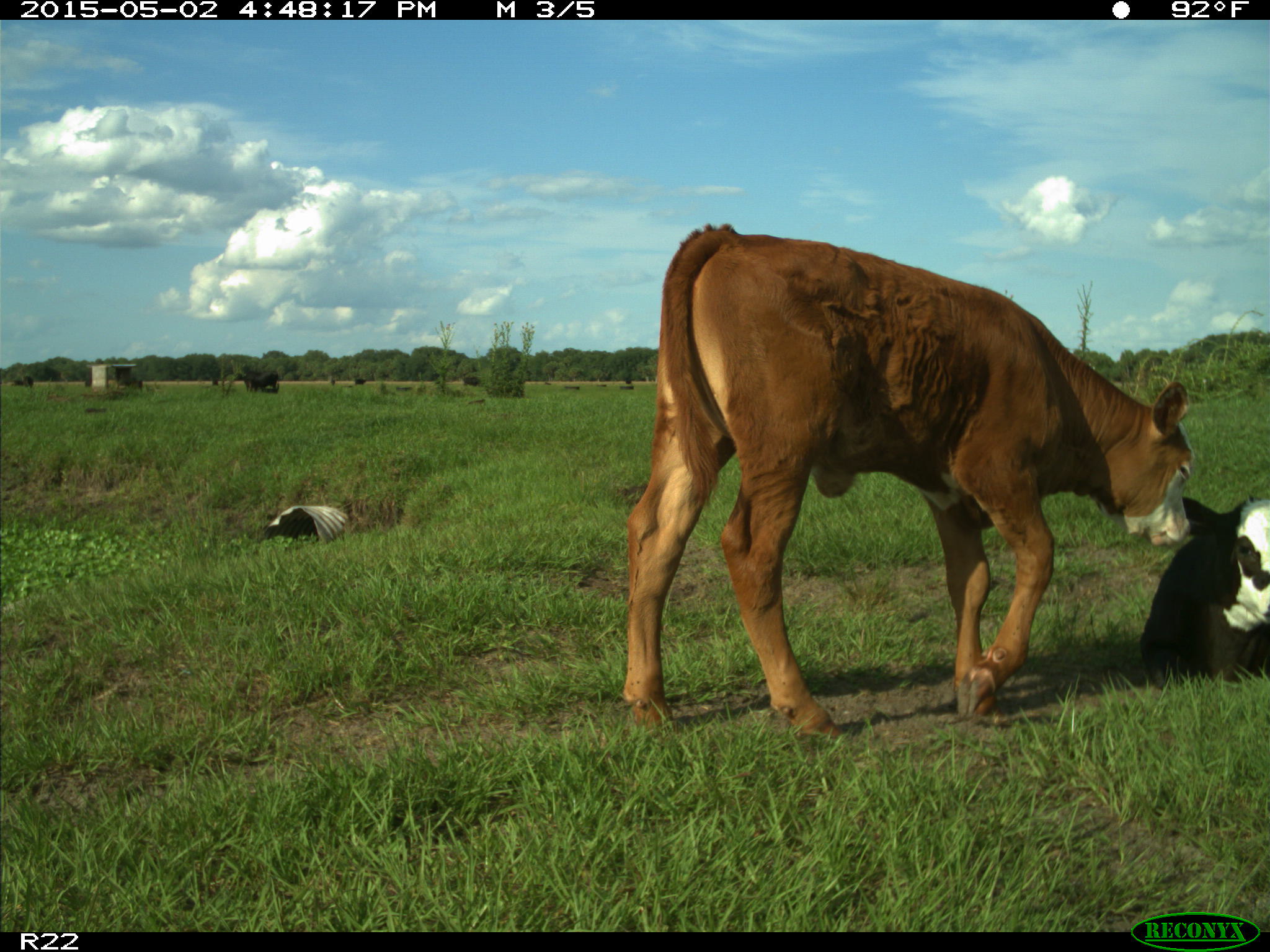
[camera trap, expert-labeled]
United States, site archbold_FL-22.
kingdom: Animalia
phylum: Chordata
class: Mammalia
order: Artiodactyla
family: Bovidae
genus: Bos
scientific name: Bos taurus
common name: domestic cow